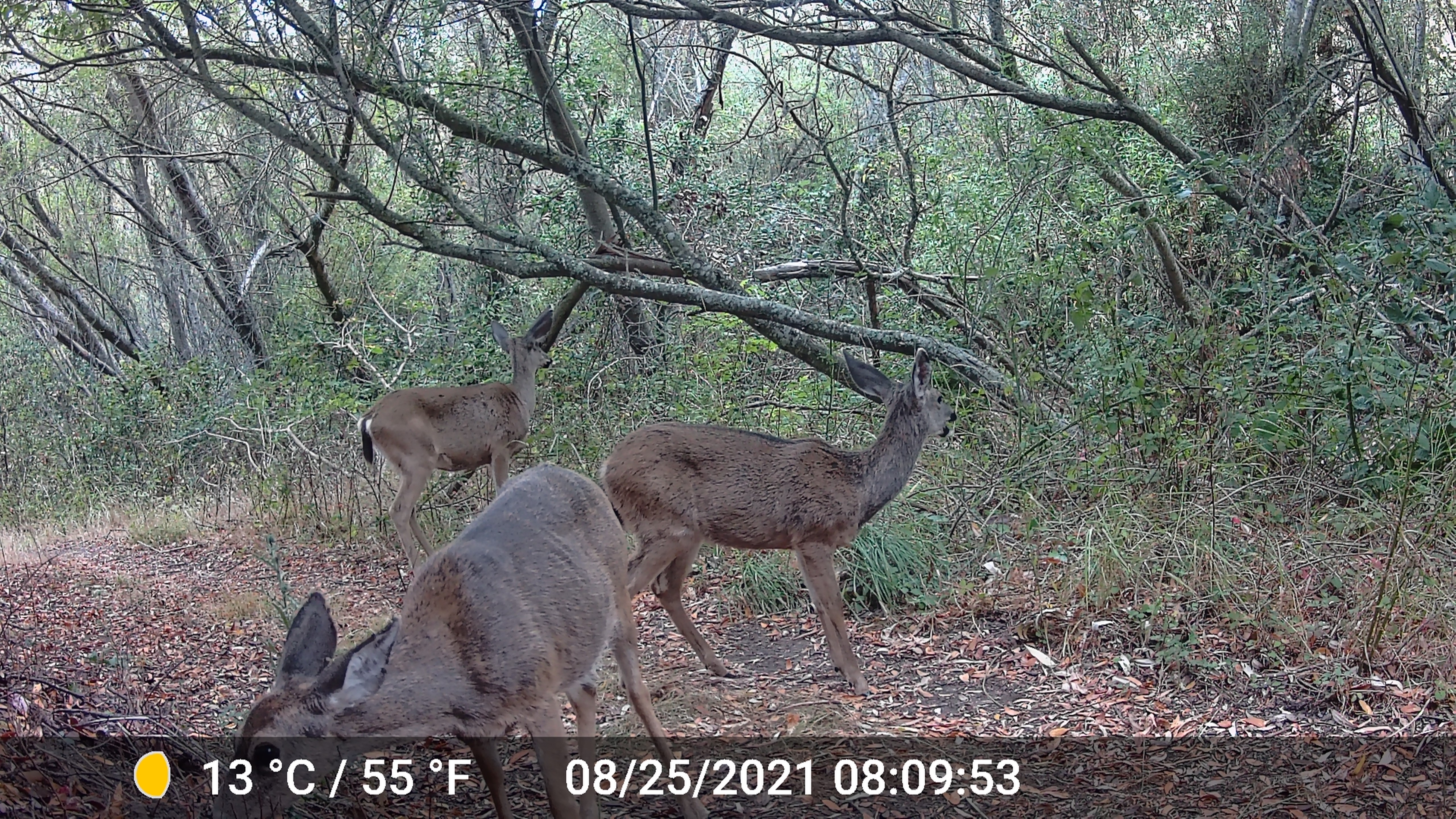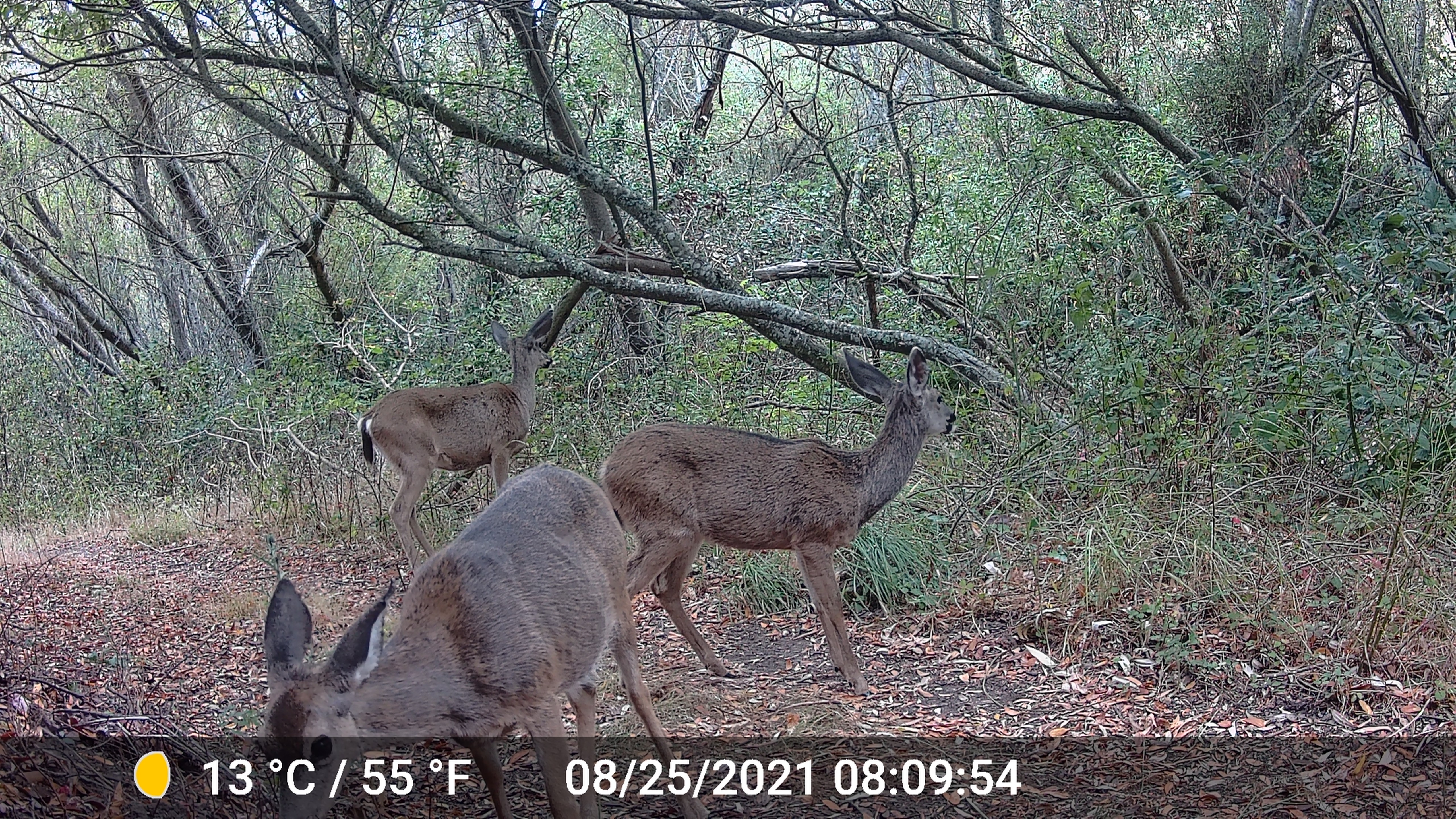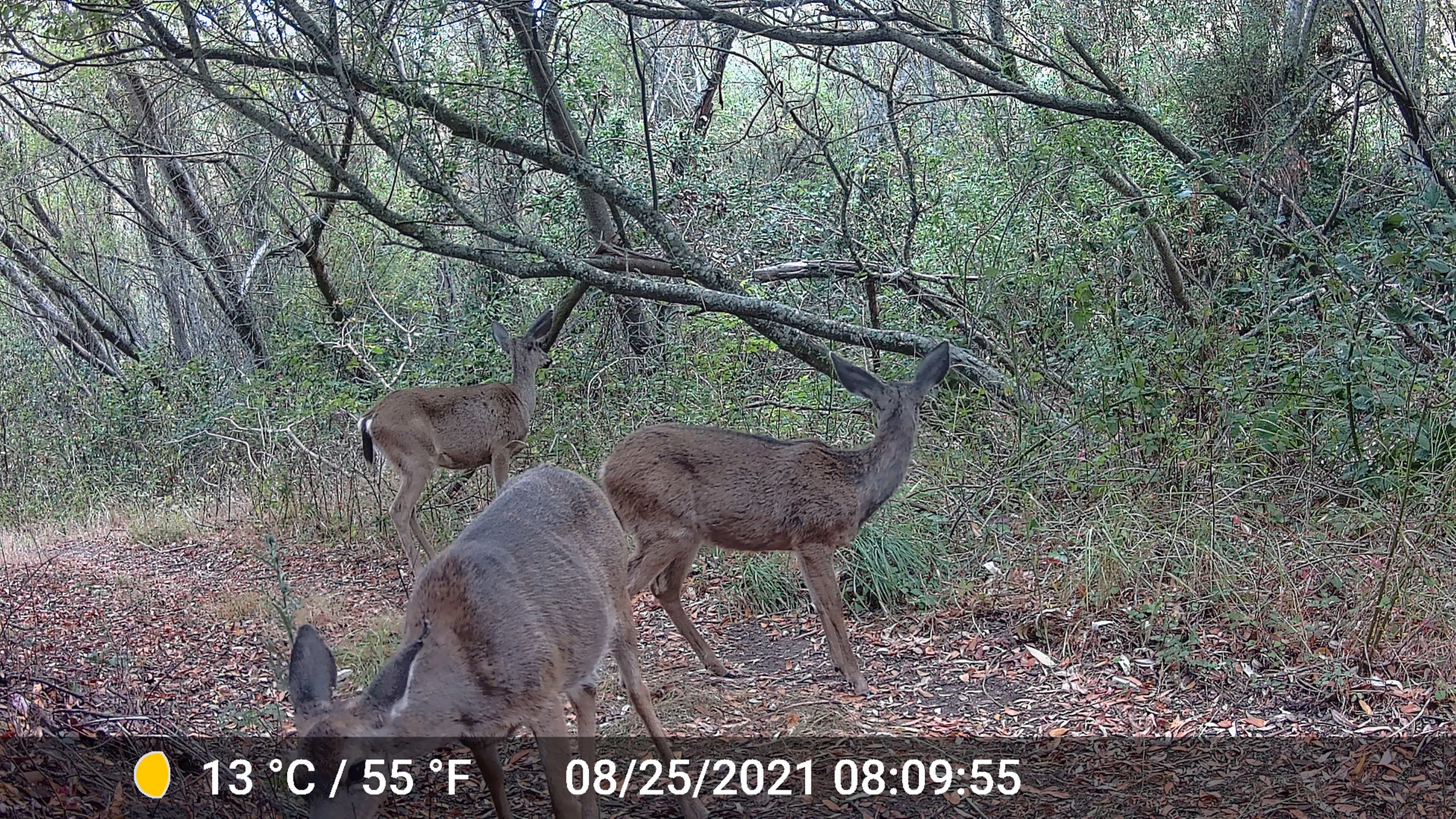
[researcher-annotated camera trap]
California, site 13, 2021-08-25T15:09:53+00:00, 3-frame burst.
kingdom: Animalia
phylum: Chordata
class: Mammalia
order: Artiodactyla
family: Cervidae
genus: Odocoileus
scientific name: Odocoileus hemionus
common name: mule deer